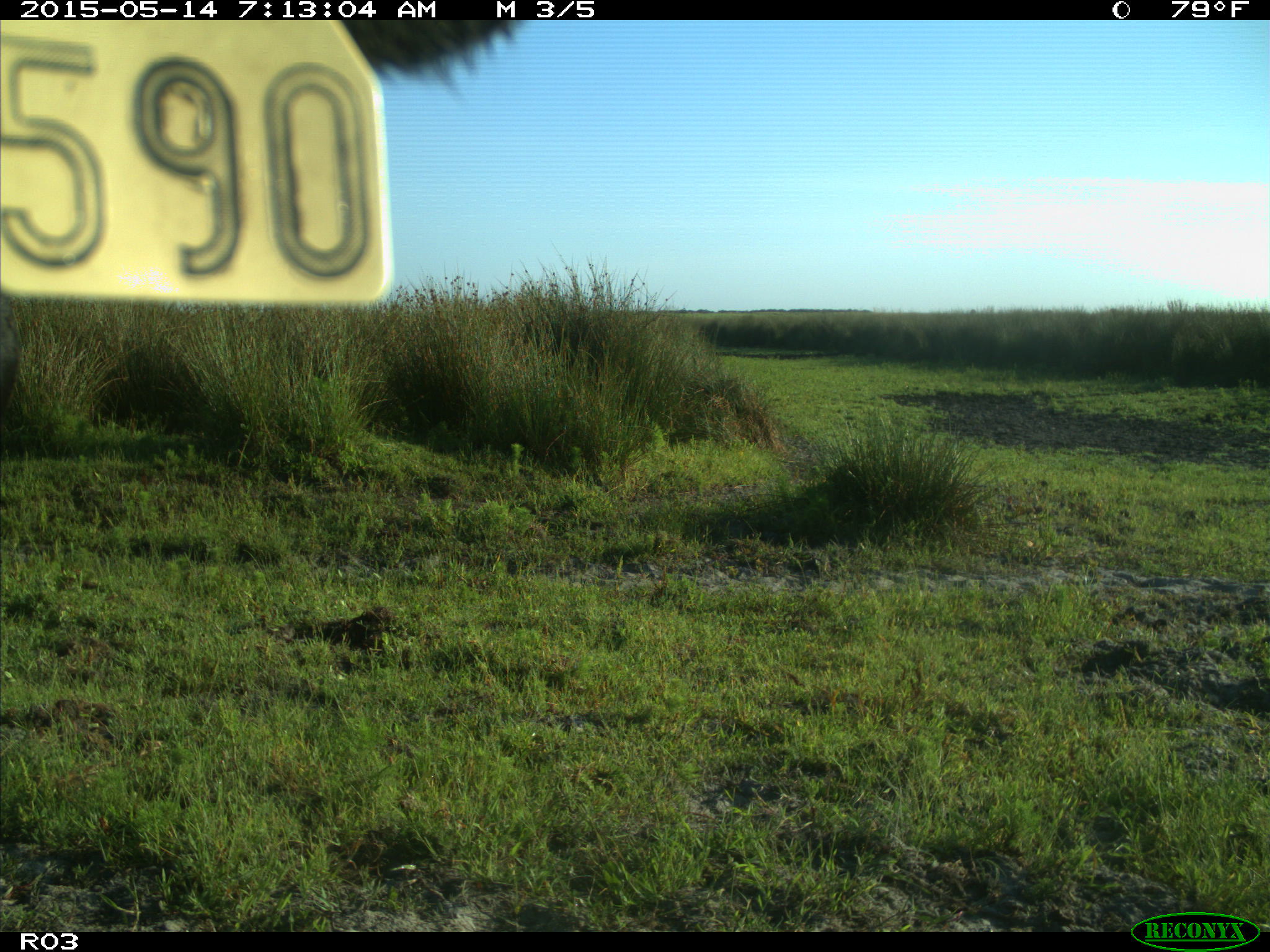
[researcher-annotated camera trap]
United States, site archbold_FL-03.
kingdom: Animalia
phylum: Chordata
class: Mammalia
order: Artiodactyla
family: Bovidae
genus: Bos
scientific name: Bos taurus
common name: domestic cow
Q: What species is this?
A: Bos taurus (domestic cow).